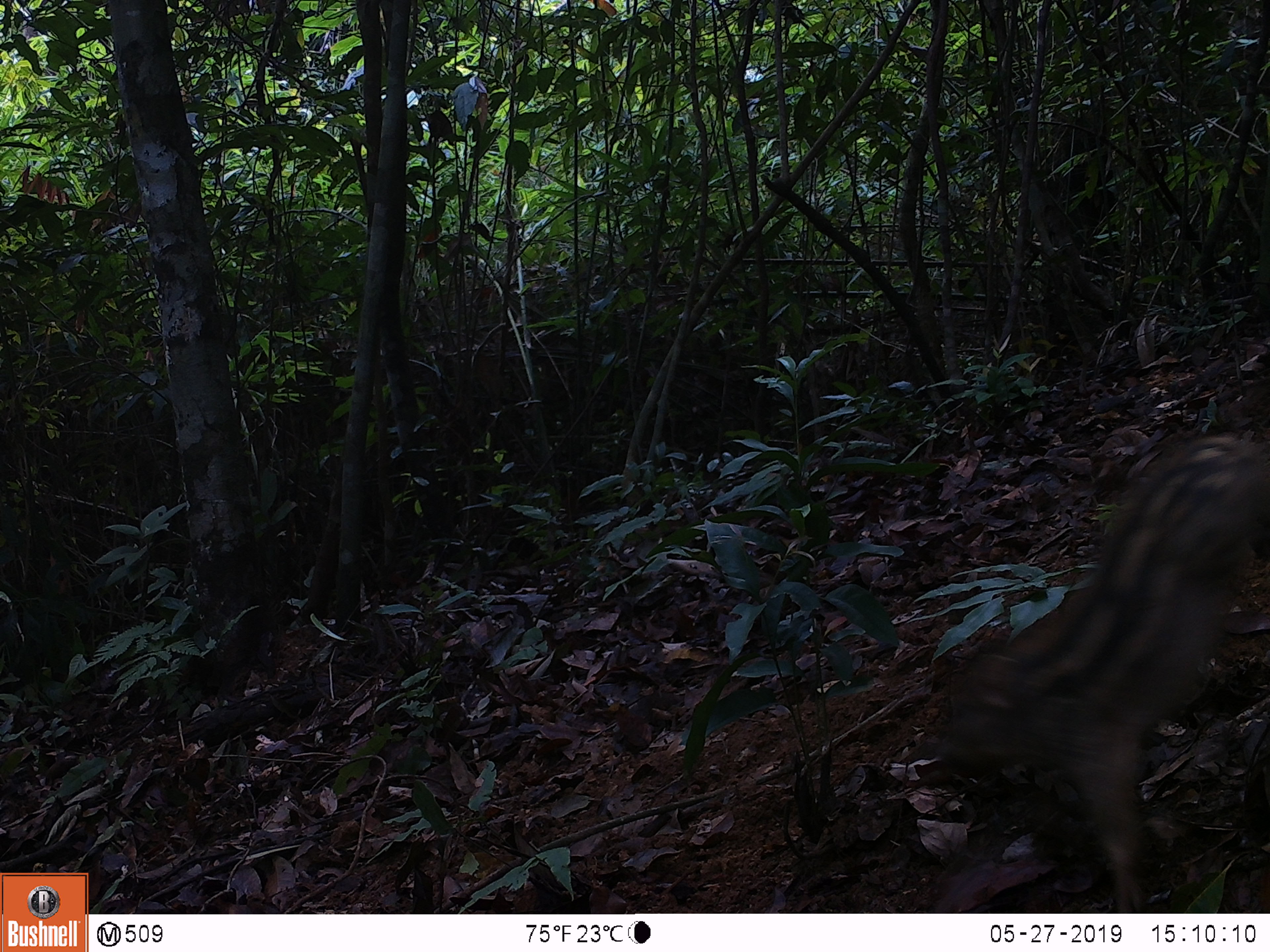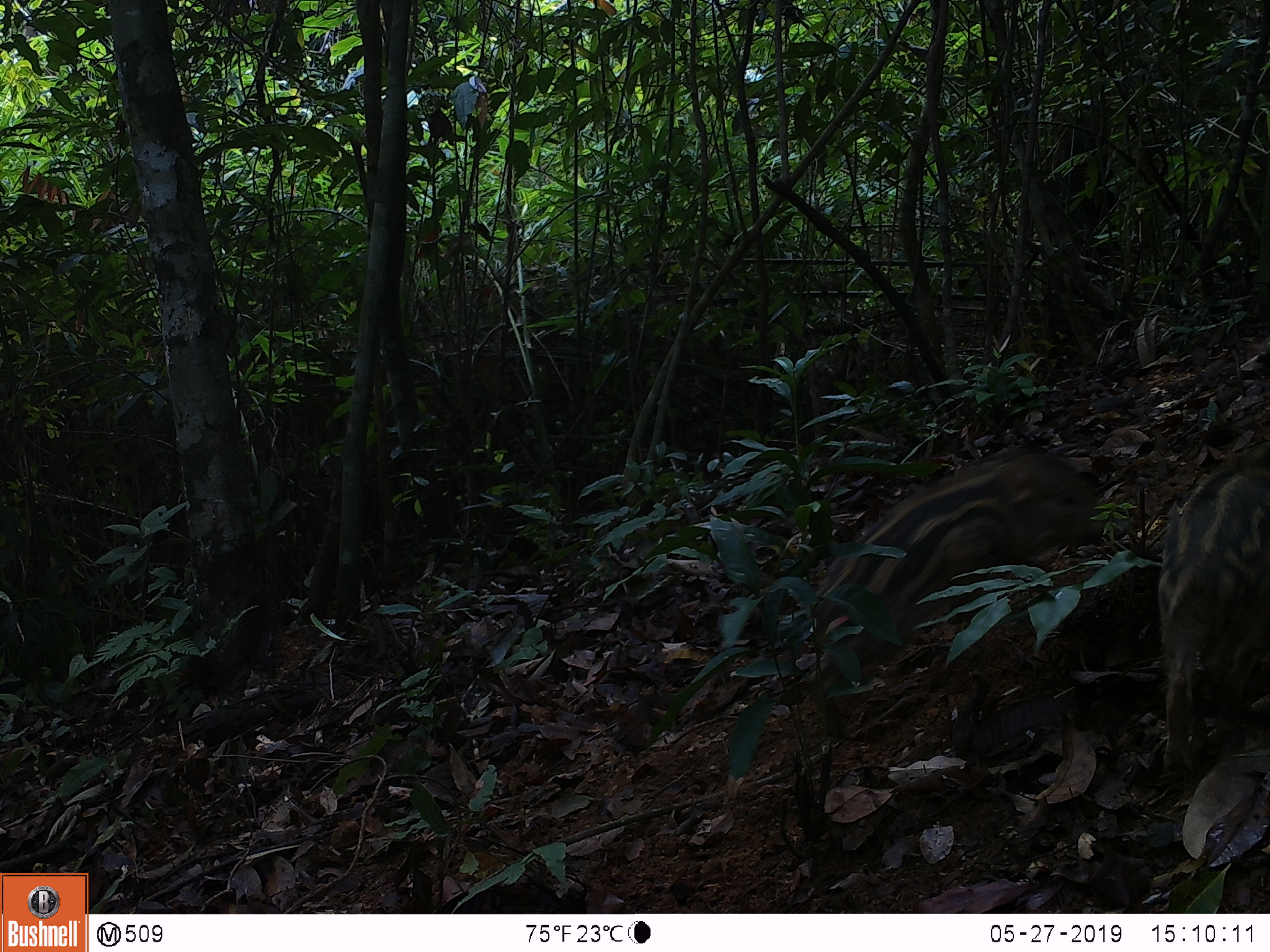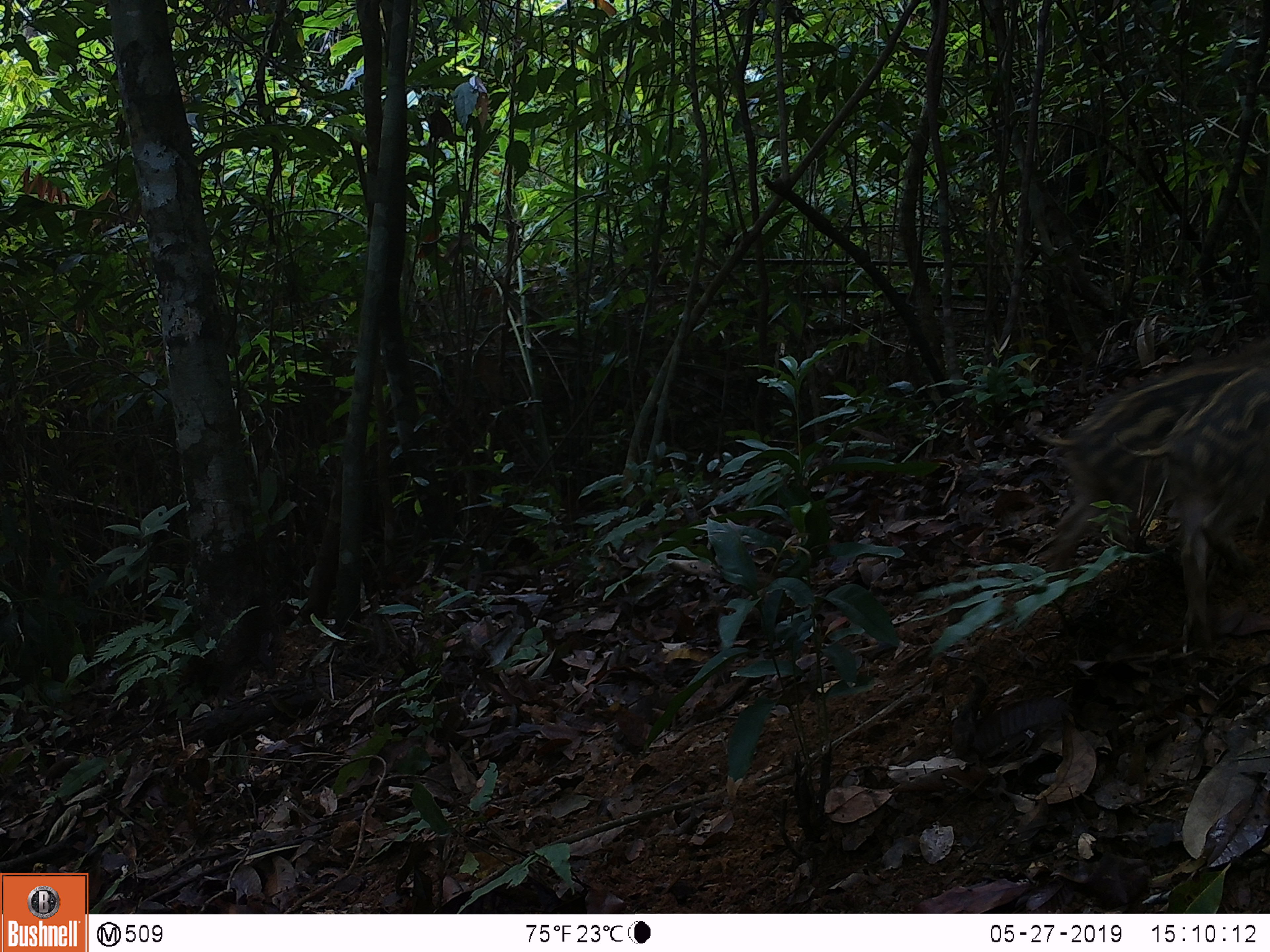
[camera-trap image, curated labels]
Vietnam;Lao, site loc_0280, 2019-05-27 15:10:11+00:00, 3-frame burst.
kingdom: Animalia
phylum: Chordata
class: Mammalia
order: Artiodactyla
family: Suidae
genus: Sus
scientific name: Sus scrofa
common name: eurasian wild pig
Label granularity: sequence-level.